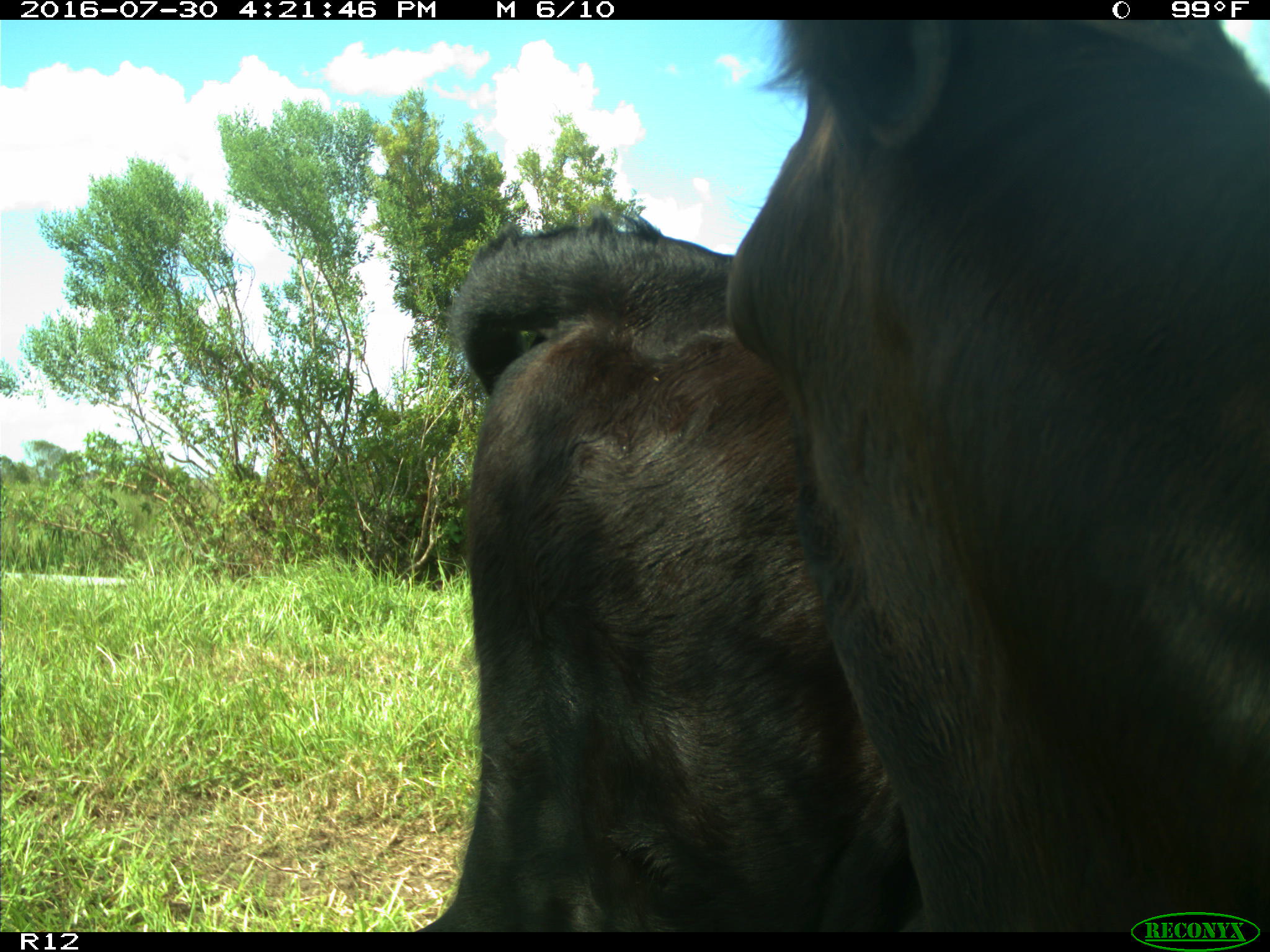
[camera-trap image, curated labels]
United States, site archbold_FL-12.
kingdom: Animalia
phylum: Chordata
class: Mammalia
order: Artiodactyla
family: Bovidae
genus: Bos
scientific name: Bos taurus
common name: domestic cow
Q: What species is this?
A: Bos taurus (domestic cow).